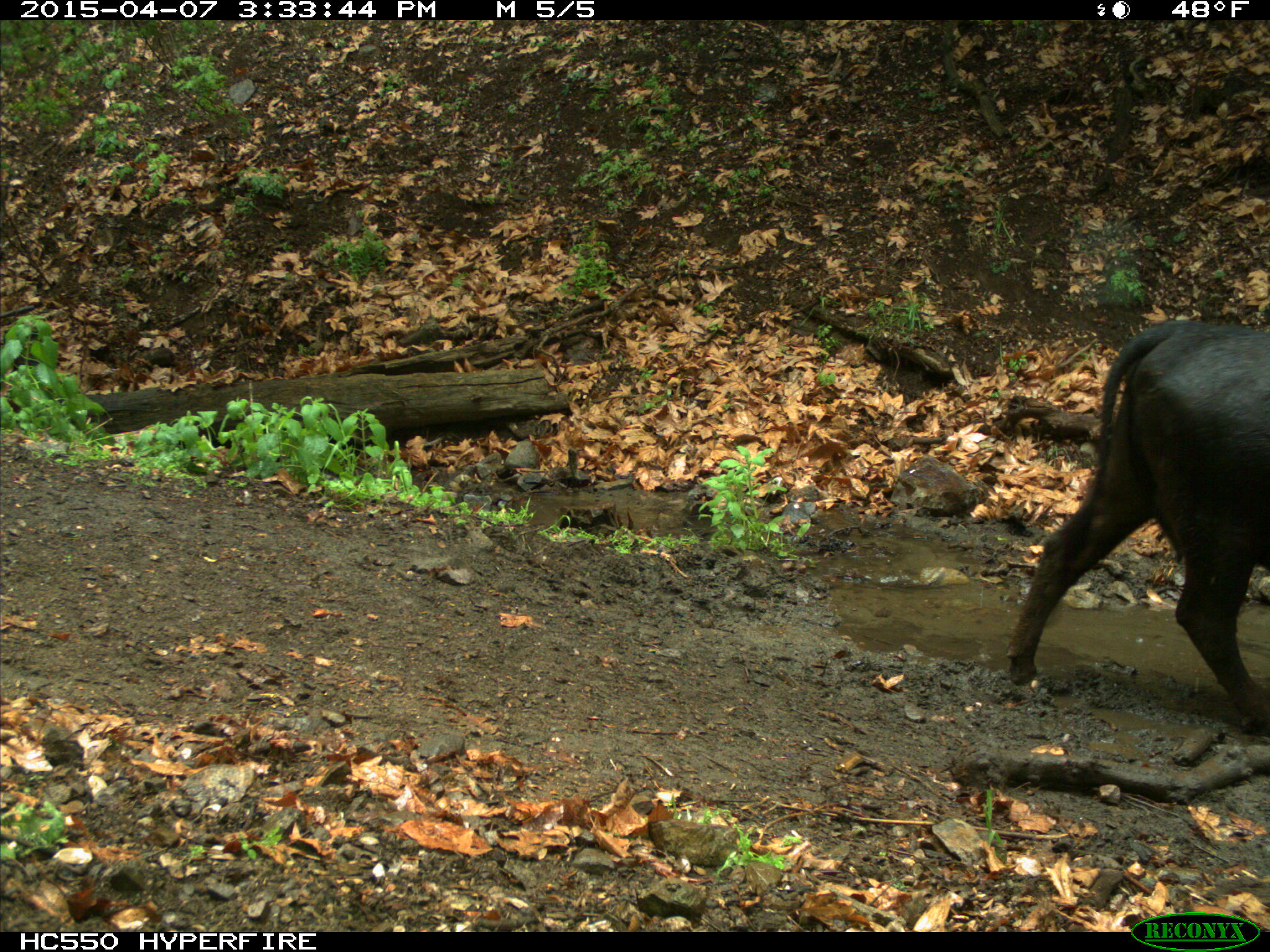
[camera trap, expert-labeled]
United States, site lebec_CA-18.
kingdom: Animalia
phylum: Chordata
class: Mammalia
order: Artiodactyla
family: Bovidae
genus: Bos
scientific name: Bos taurus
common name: domestic cow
Bos taurus (domestic cow).